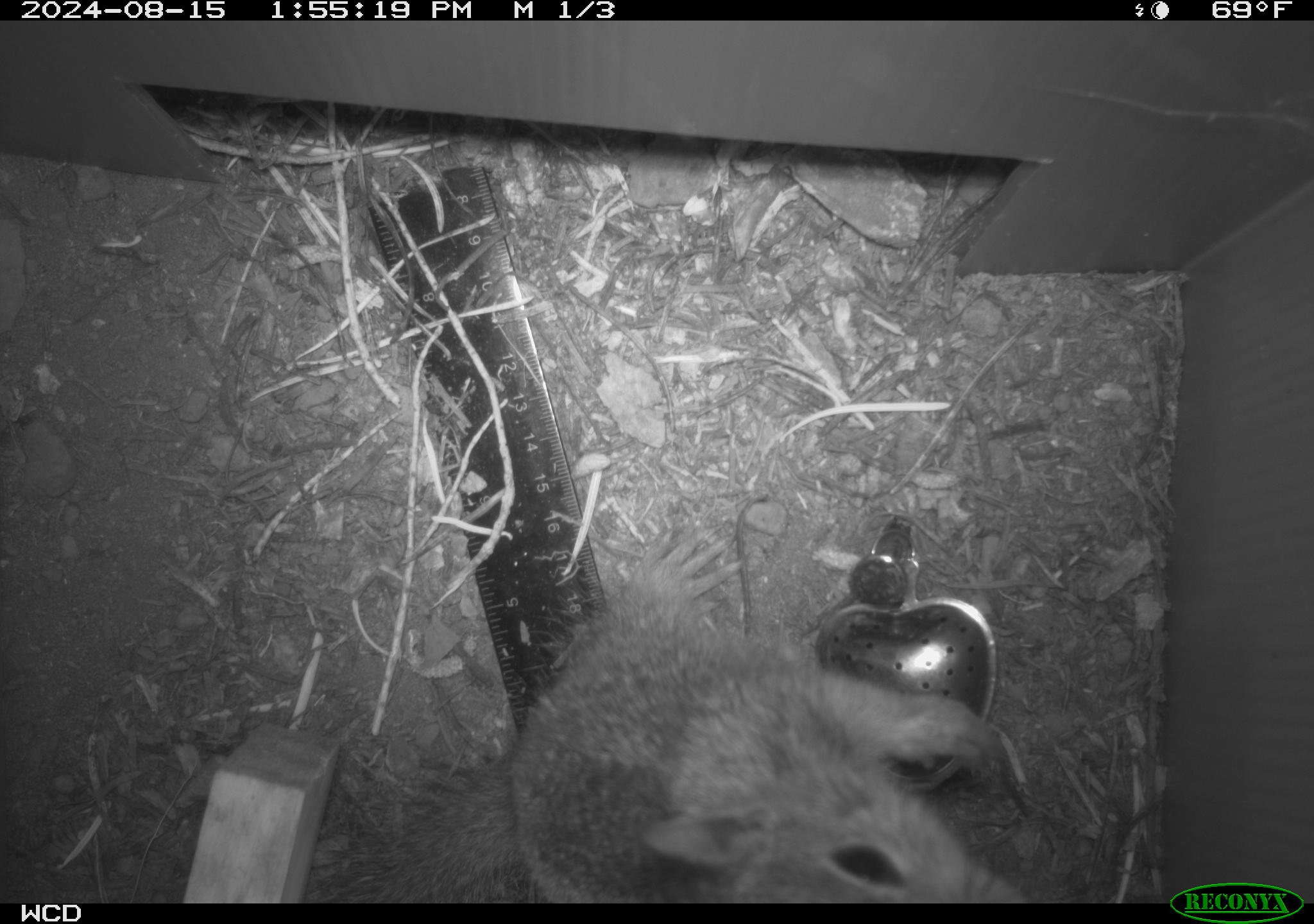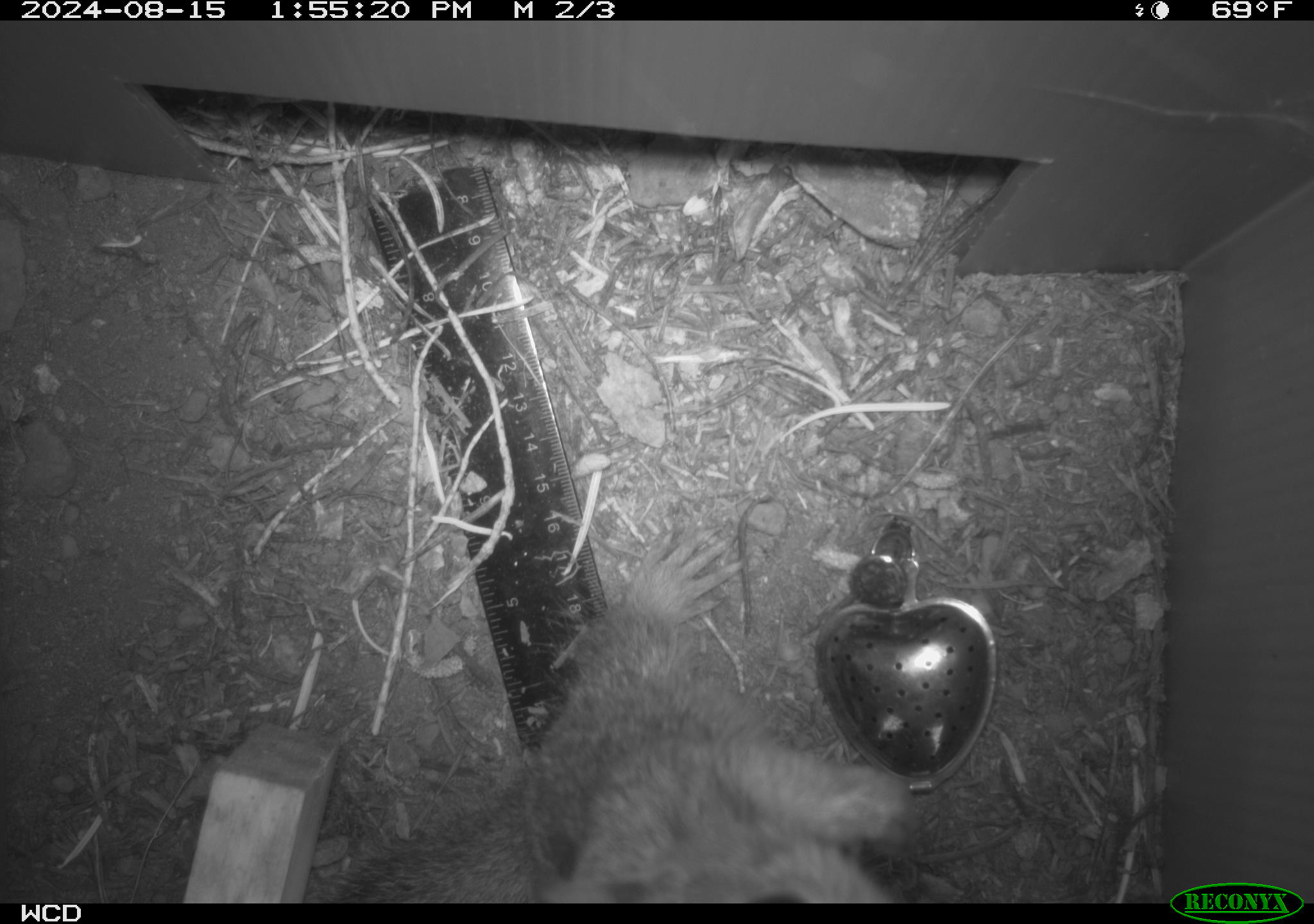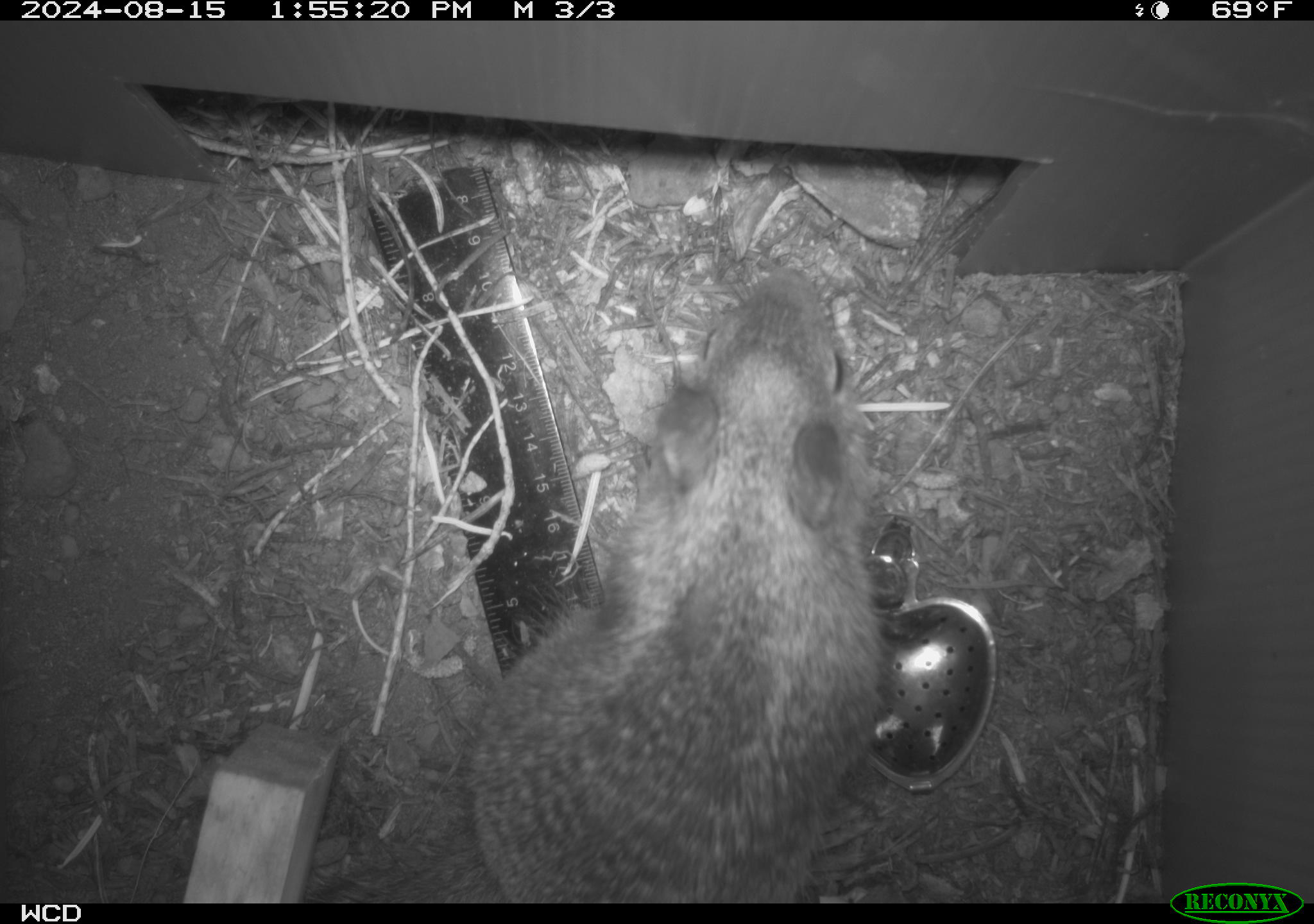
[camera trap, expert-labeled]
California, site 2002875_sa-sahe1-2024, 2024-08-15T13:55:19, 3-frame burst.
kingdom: Animalia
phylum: Chordata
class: Mammalia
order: Rodentia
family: Sciuridae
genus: Otospermophilus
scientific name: Otospermophilus beecheyi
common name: california ground squirrel